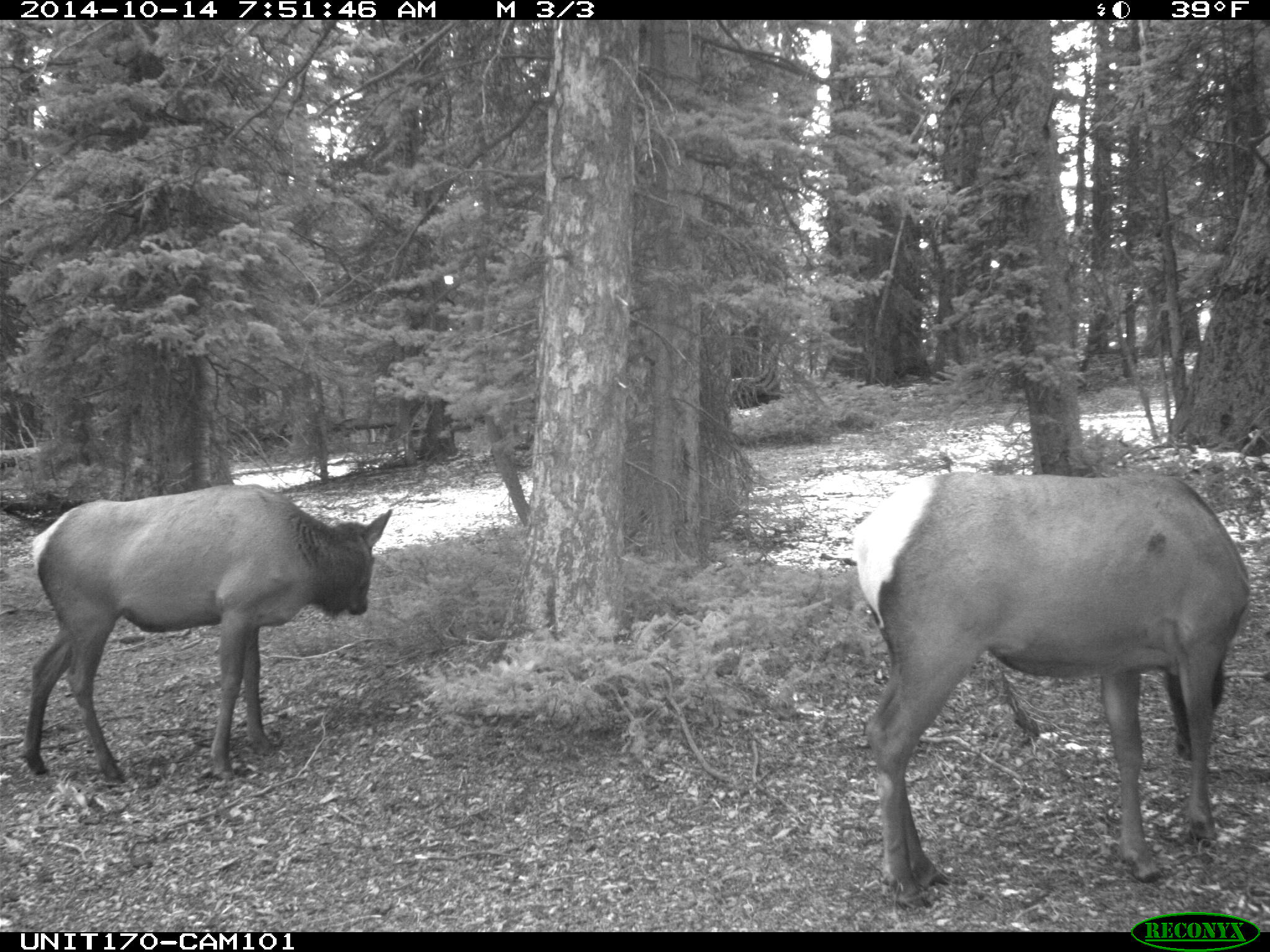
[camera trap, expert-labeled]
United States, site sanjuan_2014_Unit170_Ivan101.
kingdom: Animalia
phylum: Chordata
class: Mammalia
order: Artiodactyla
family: Cervidae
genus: Cervus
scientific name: Cervus elaphus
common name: red deer